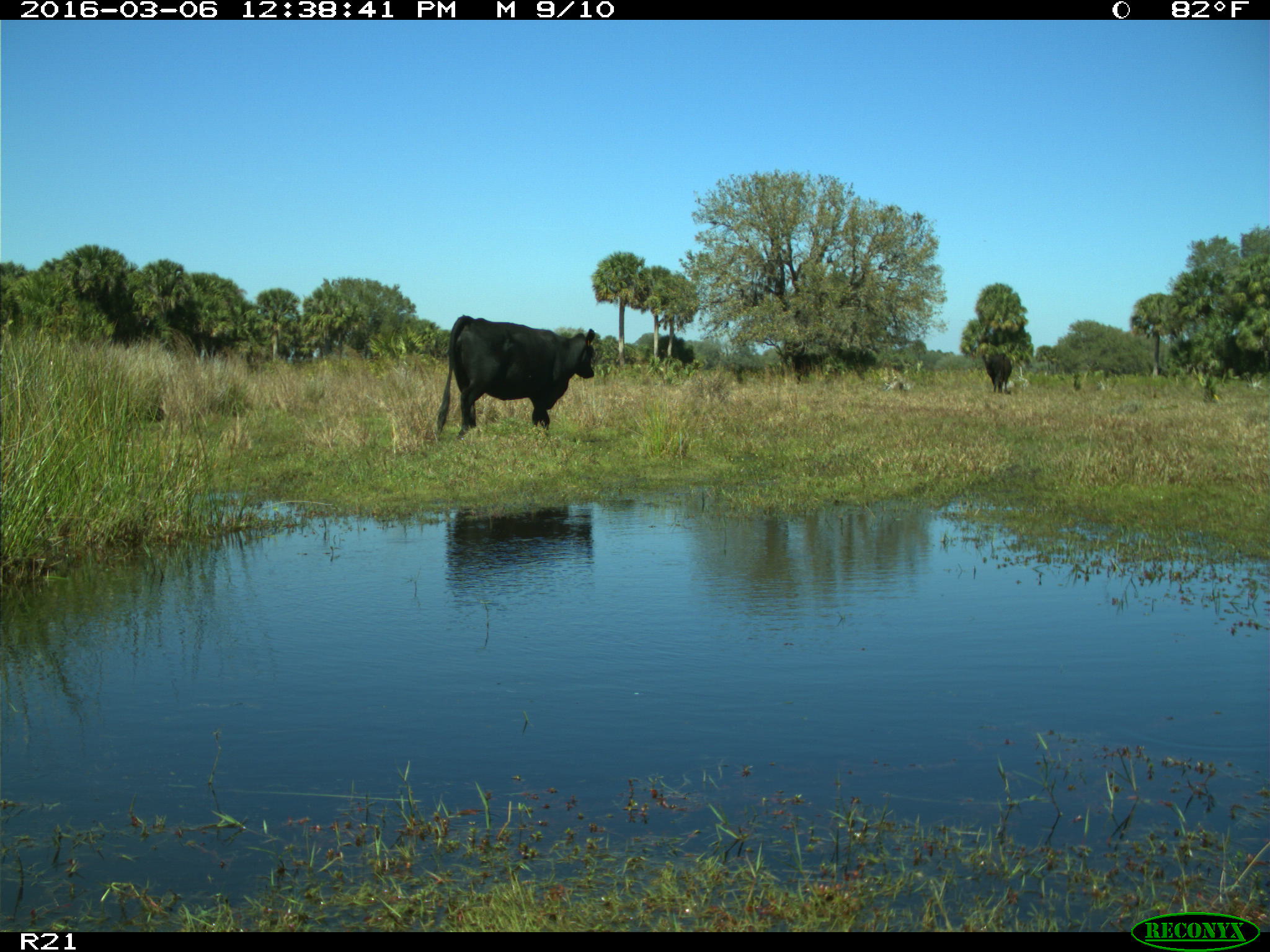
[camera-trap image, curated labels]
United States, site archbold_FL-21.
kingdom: Animalia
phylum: Chordata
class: Mammalia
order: Artiodactyla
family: Bovidae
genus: Bos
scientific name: Bos taurus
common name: domestic cow